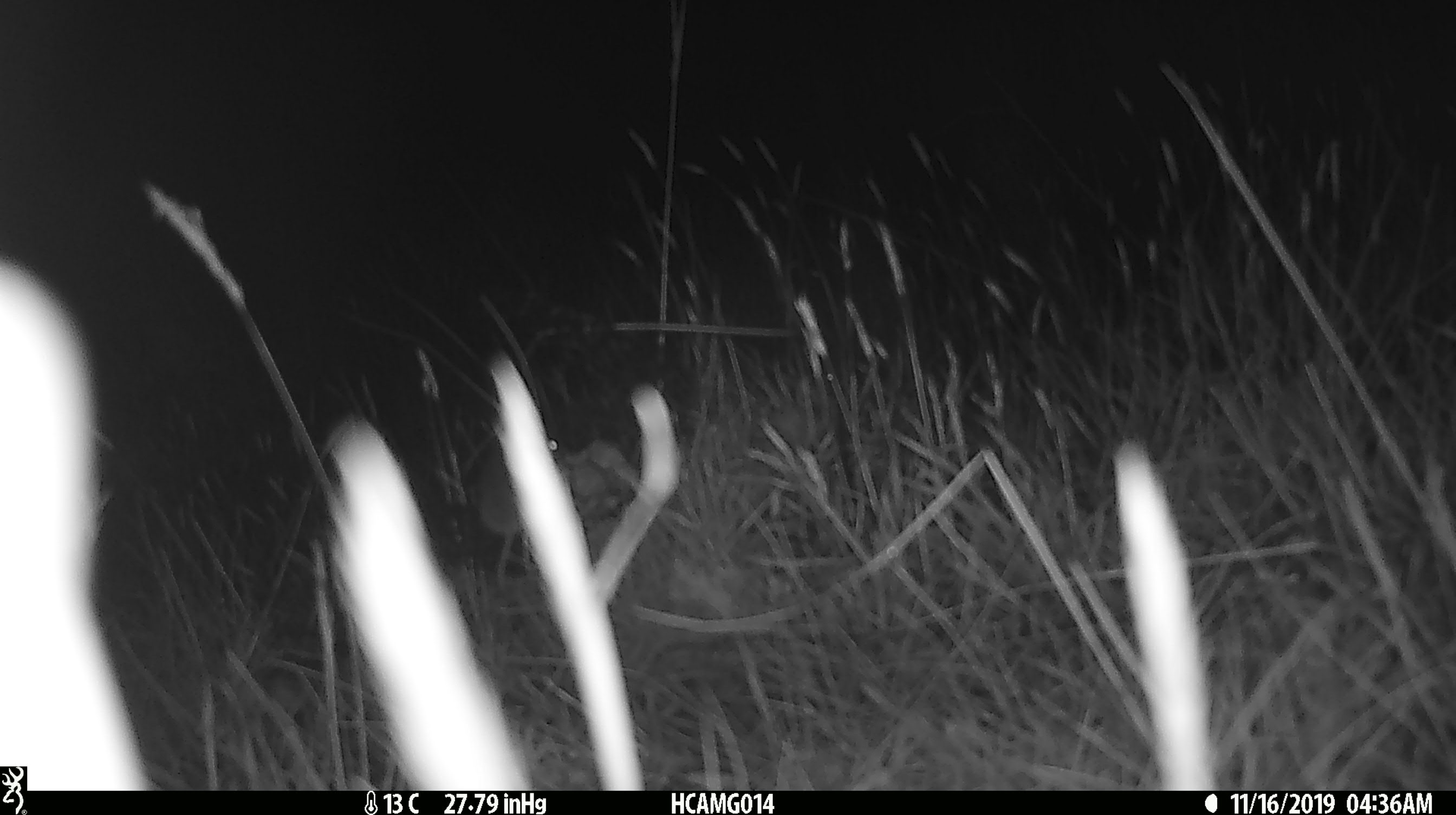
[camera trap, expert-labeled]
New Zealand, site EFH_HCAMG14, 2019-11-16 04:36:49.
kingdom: Animalia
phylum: Chordata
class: Mammalia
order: Rodentia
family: Muridae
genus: Mus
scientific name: Mus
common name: mouse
Mouse (Mus).